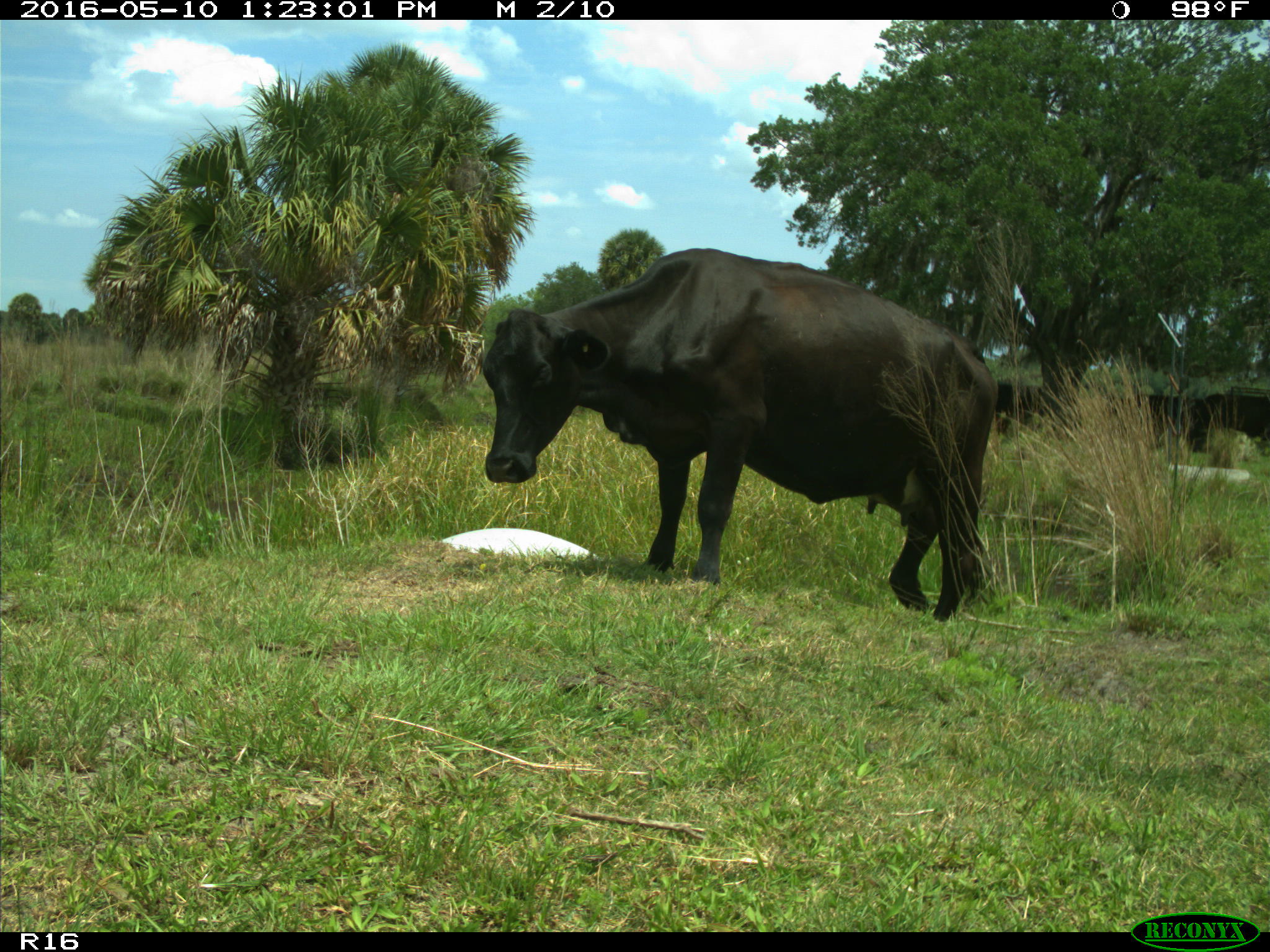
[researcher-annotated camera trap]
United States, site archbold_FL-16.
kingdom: Animalia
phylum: Chordata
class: Mammalia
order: Artiodactyla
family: Bovidae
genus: Bos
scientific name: Bos taurus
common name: domestic cow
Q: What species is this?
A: Bos taurus (domestic cow).